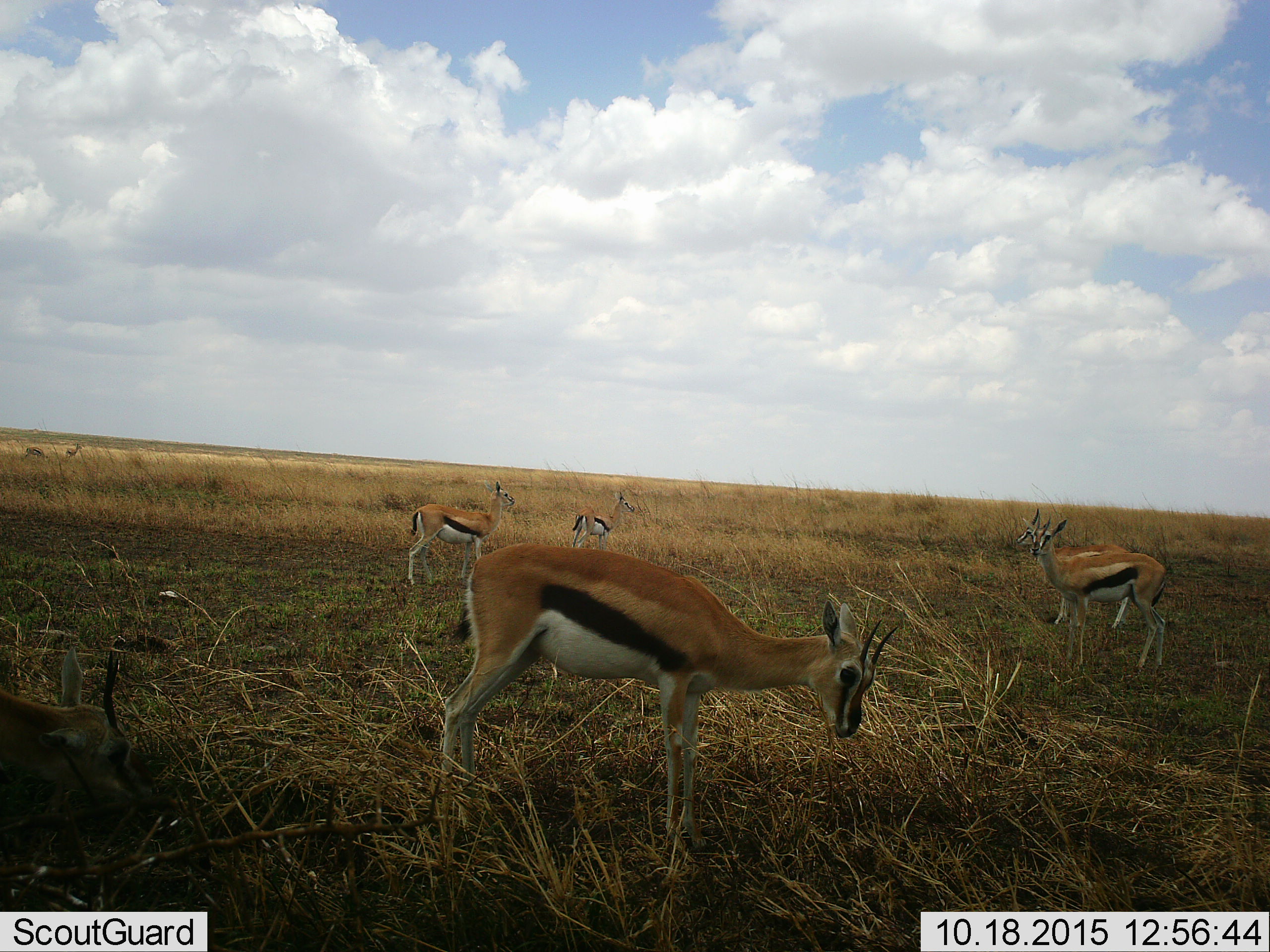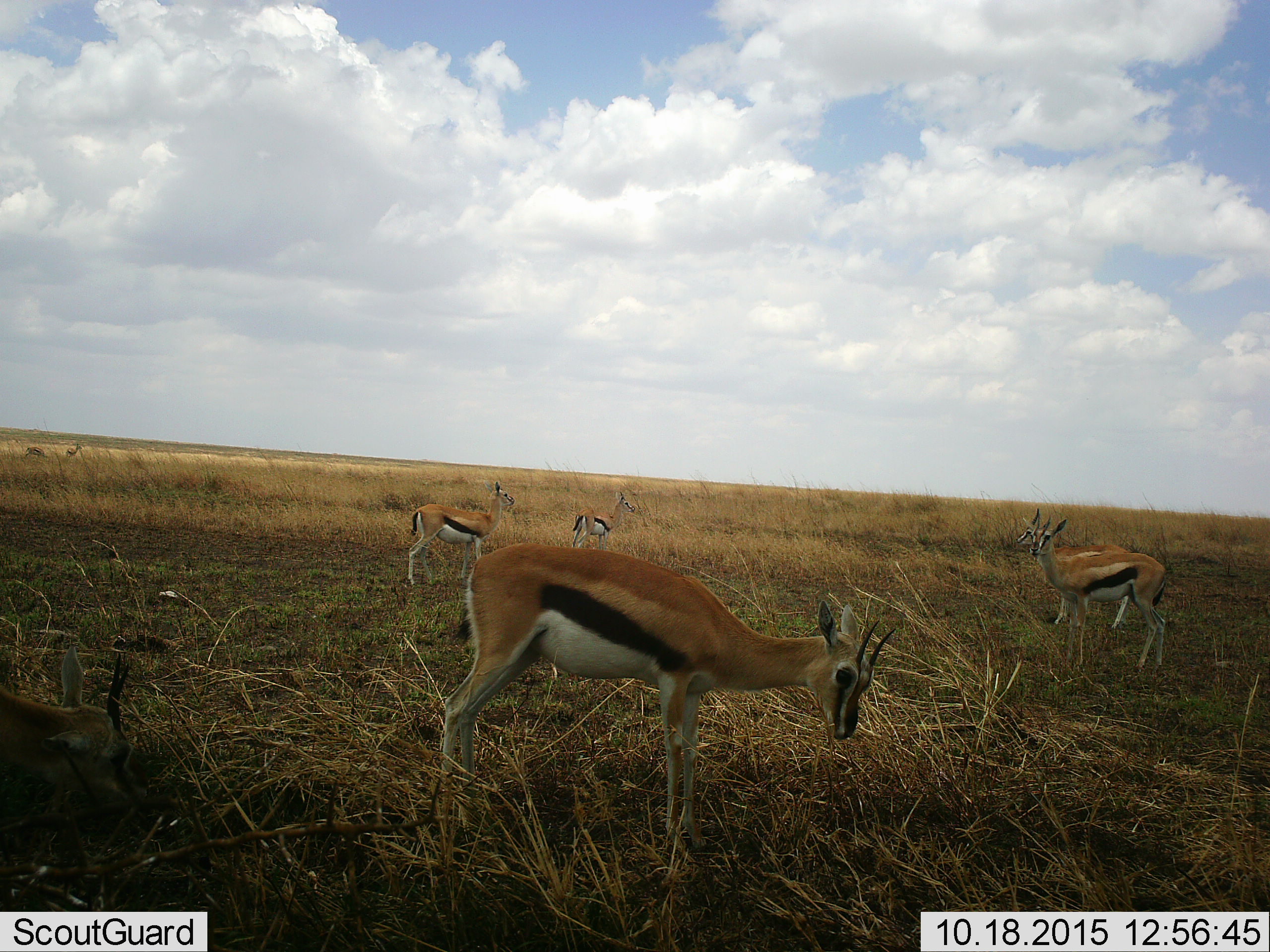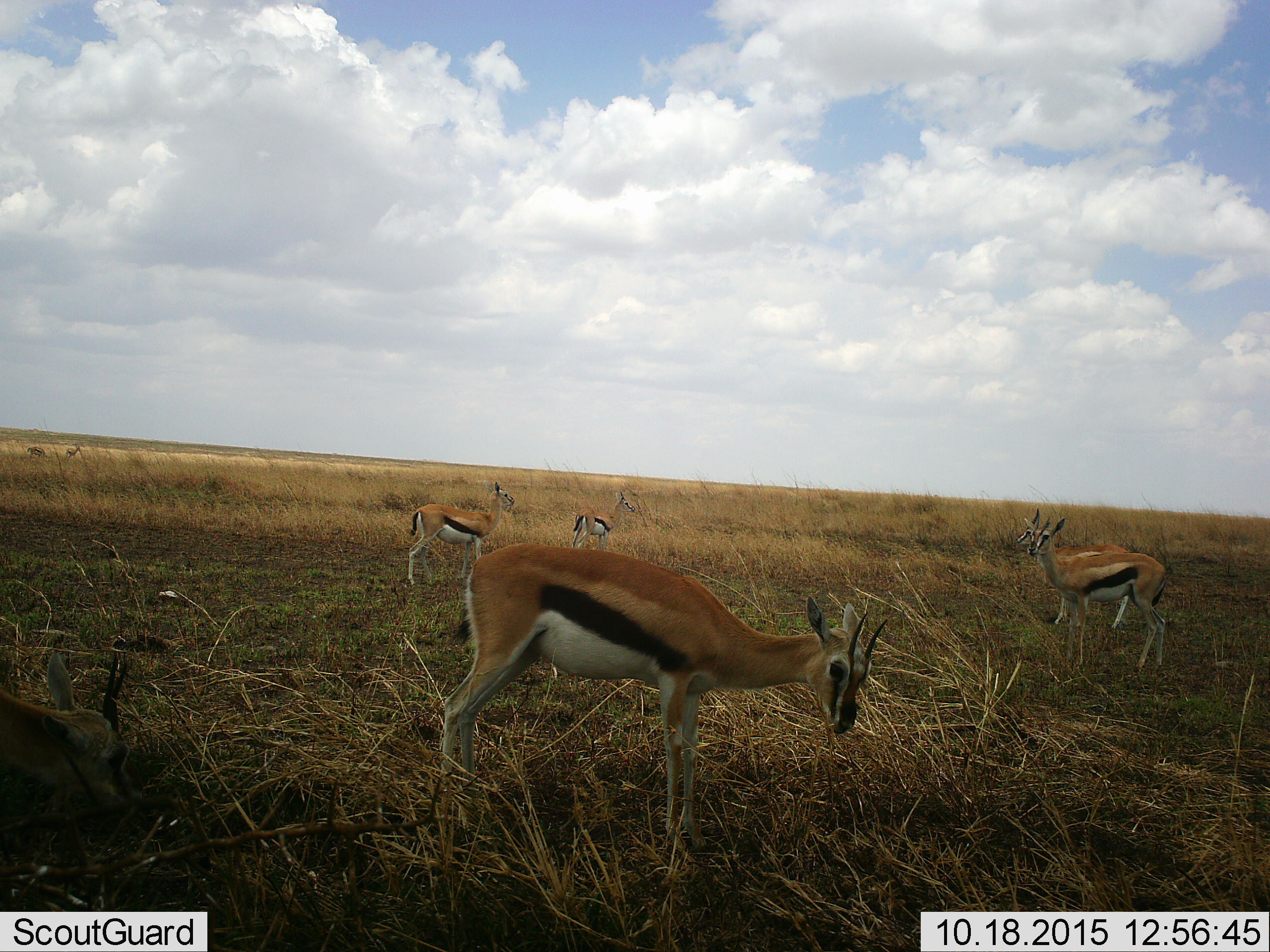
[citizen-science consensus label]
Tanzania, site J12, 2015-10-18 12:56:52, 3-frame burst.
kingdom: Animalia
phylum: Chordata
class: Mammalia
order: Artiodactyla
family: Bovidae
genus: Eudorcas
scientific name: Eudorcas thomsonii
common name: thomson's gazelle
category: gazellethomsons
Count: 7.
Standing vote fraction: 100%.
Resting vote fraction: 12%.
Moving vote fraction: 0%.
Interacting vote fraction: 0%.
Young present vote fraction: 0%.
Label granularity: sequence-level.